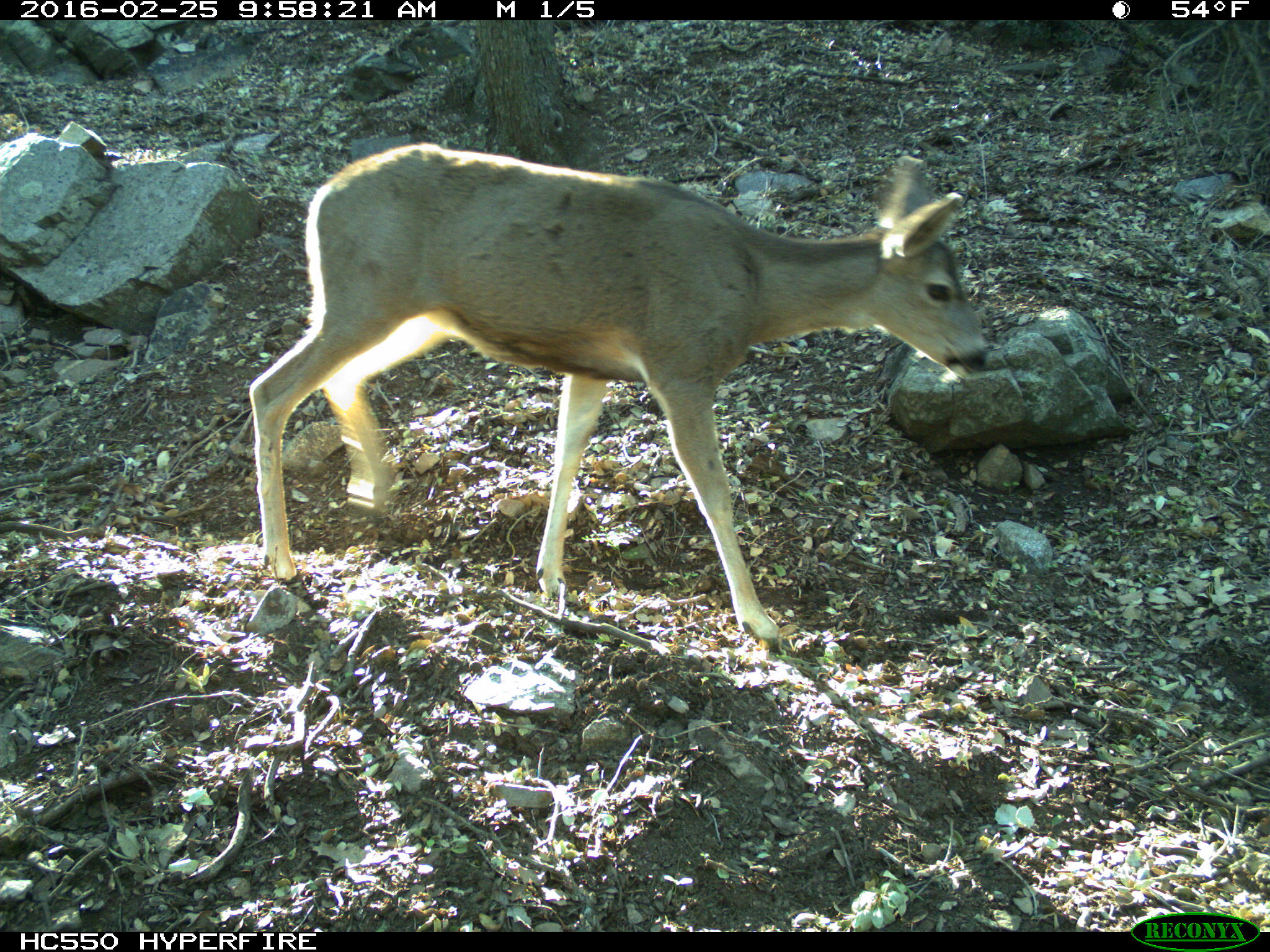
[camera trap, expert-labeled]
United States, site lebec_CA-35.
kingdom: Animalia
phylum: Chordata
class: Mammalia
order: Artiodactyla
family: Cervidae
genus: Odocoileus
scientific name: Odocoileus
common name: deer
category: unidentified deer